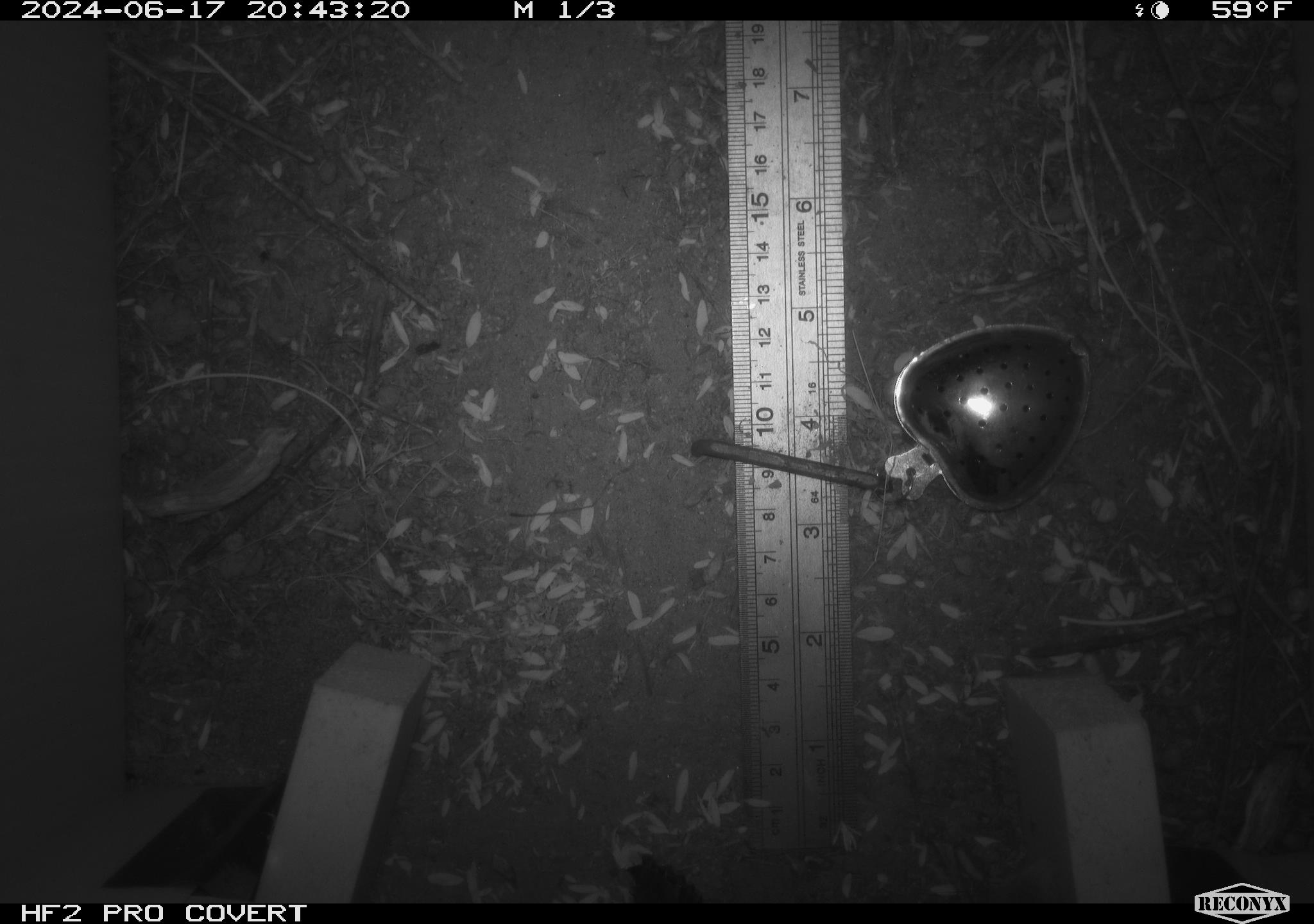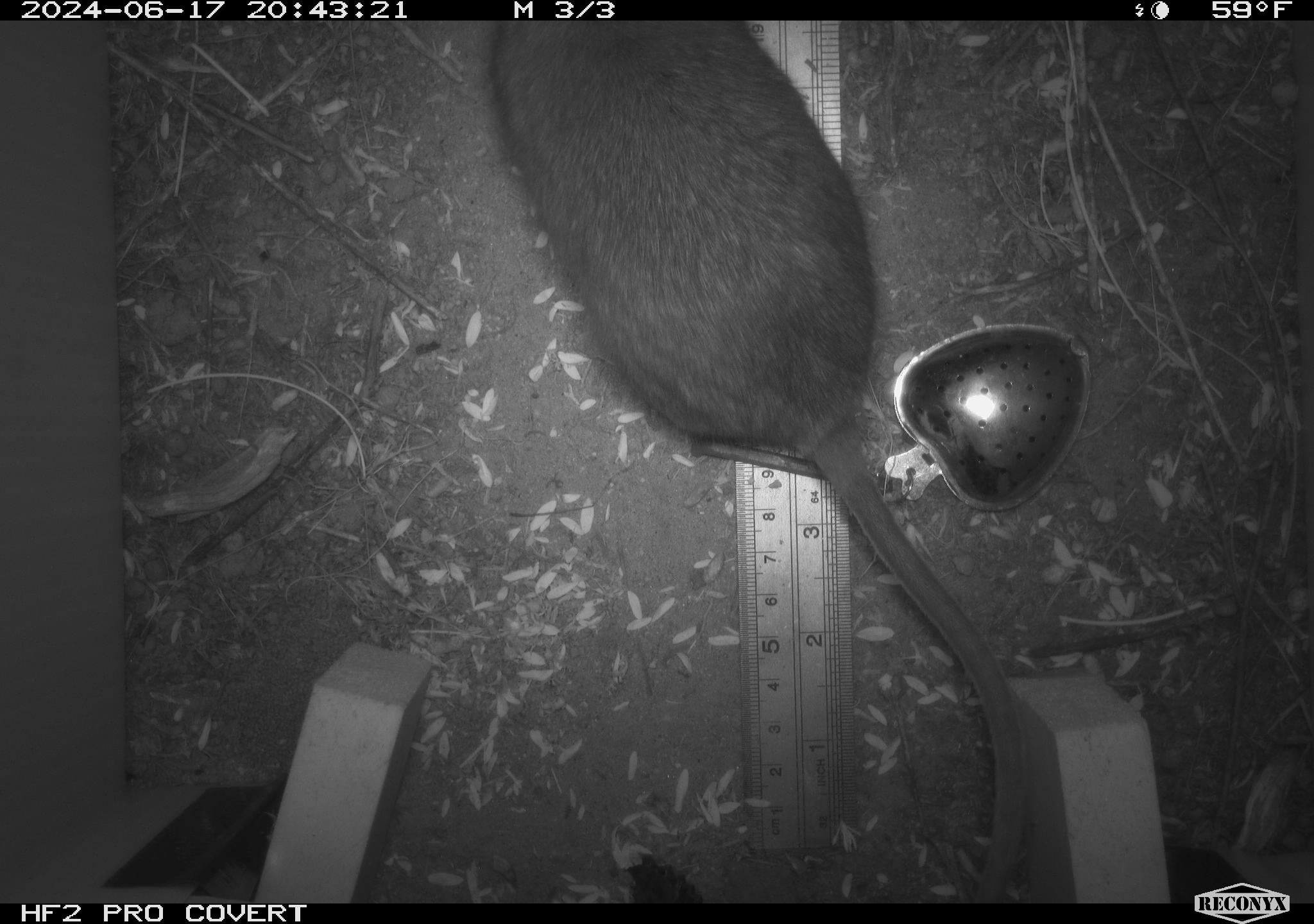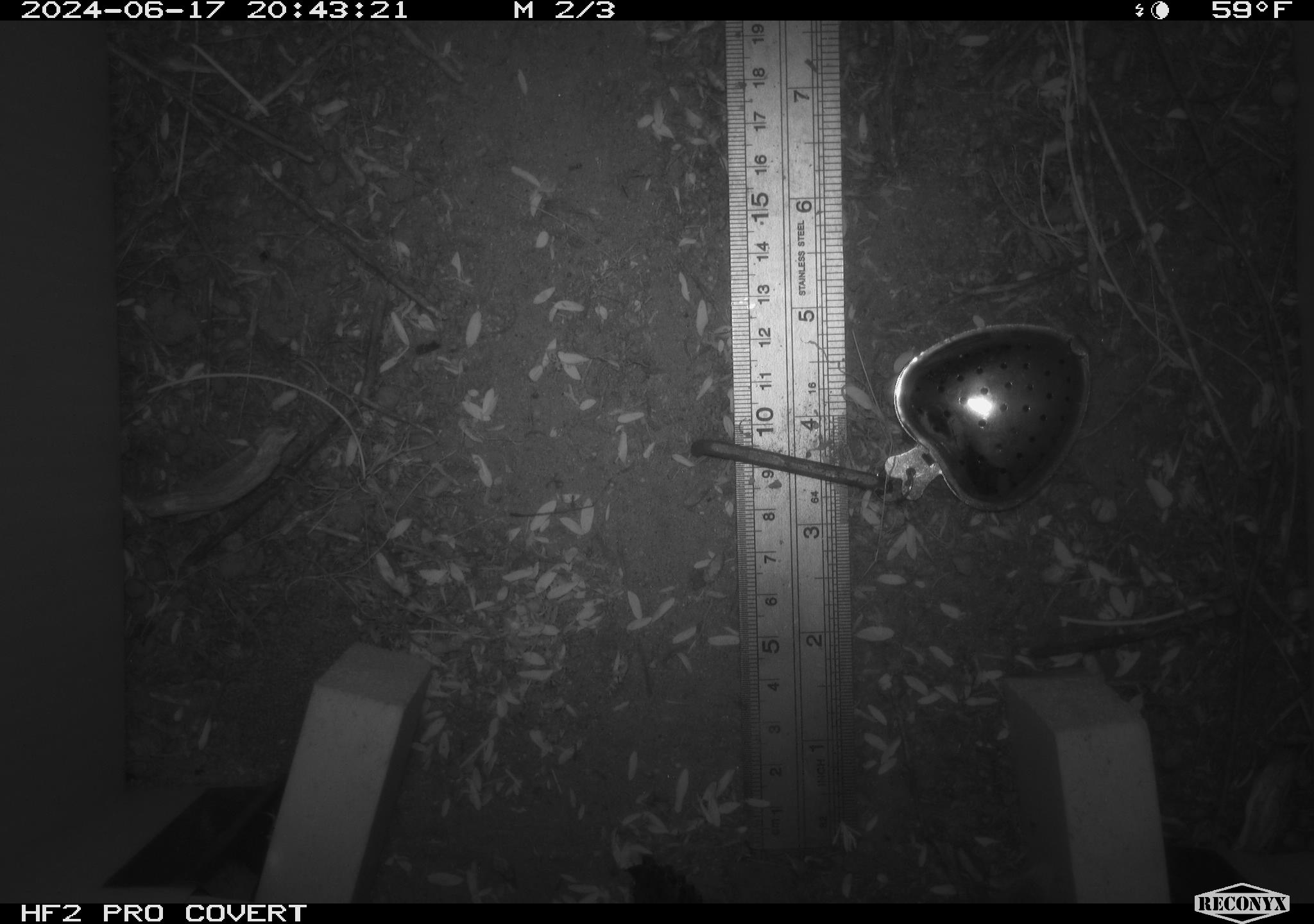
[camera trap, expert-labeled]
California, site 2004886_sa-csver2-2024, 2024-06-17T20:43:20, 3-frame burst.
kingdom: Animalia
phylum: Chordata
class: Mammalia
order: Rodentia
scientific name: Rodentia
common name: rodent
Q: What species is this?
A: Rodent (Rodentia).